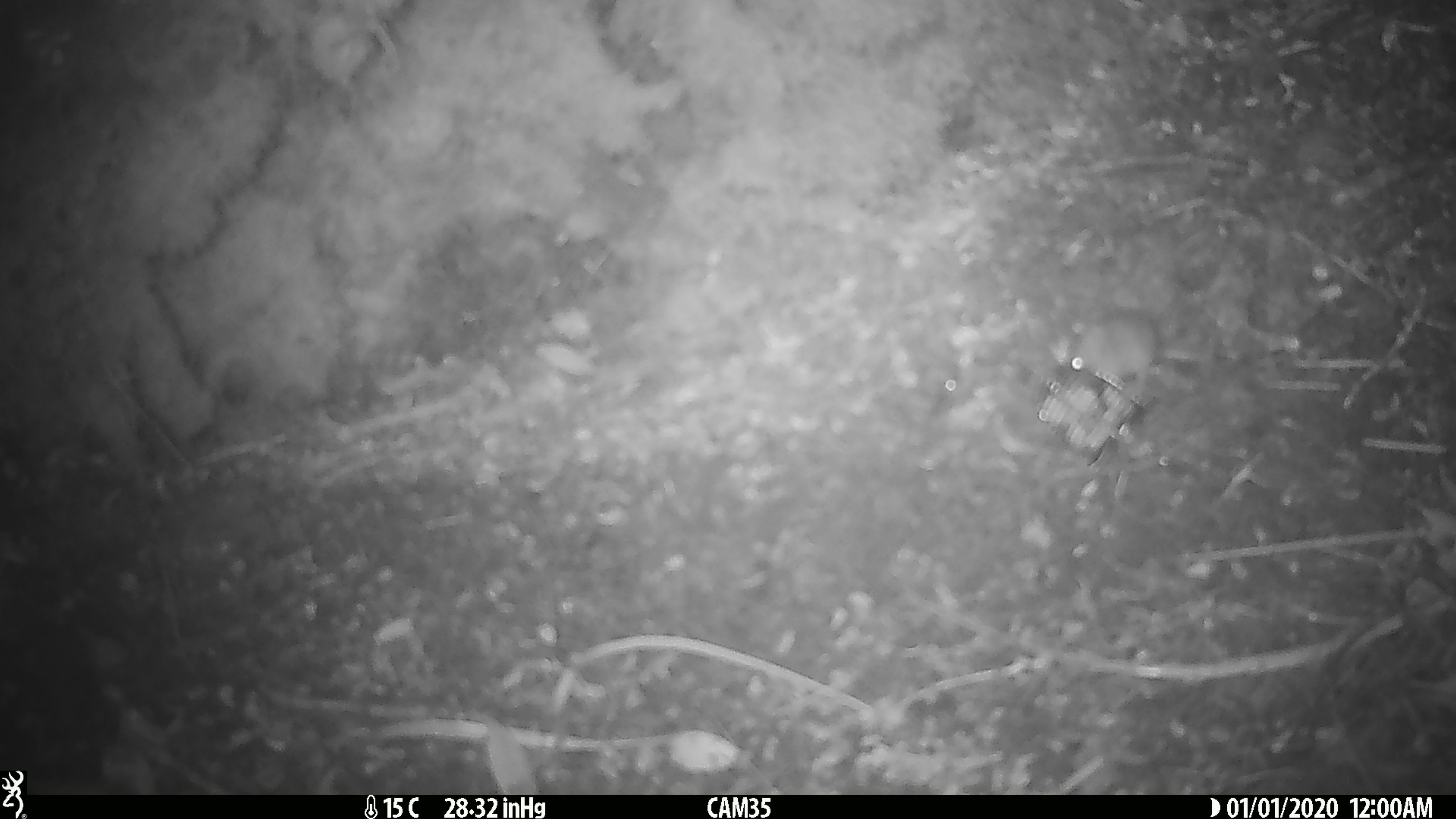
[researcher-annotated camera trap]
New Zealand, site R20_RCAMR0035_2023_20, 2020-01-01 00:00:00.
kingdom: Animalia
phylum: Chordata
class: Mammalia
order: Rodentia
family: Muridae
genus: Mus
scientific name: Mus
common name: mouse